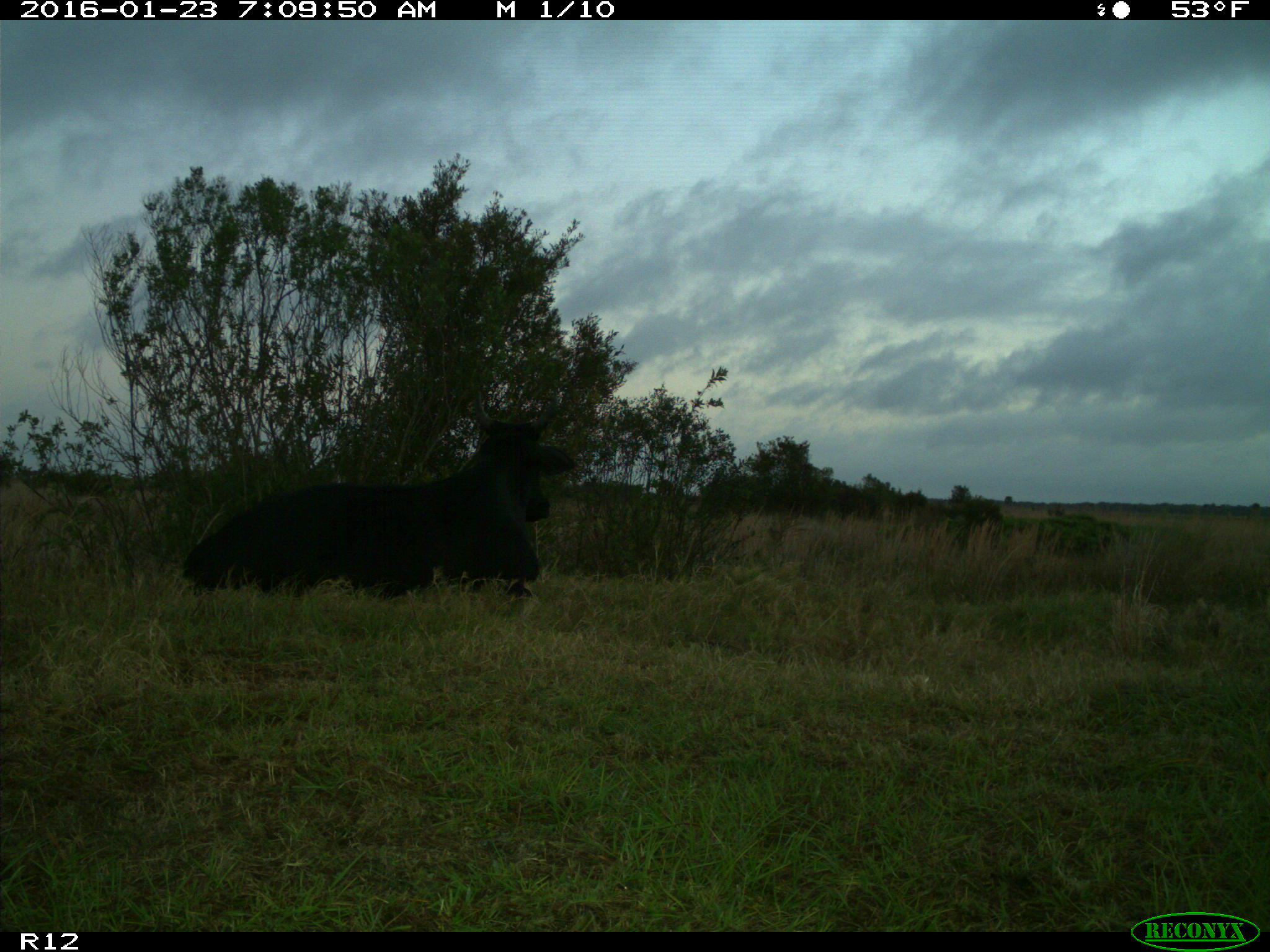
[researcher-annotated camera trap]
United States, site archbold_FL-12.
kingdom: Animalia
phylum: Chordata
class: Mammalia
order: Artiodactyla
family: Bovidae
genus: Bos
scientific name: Bos taurus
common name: domestic cow